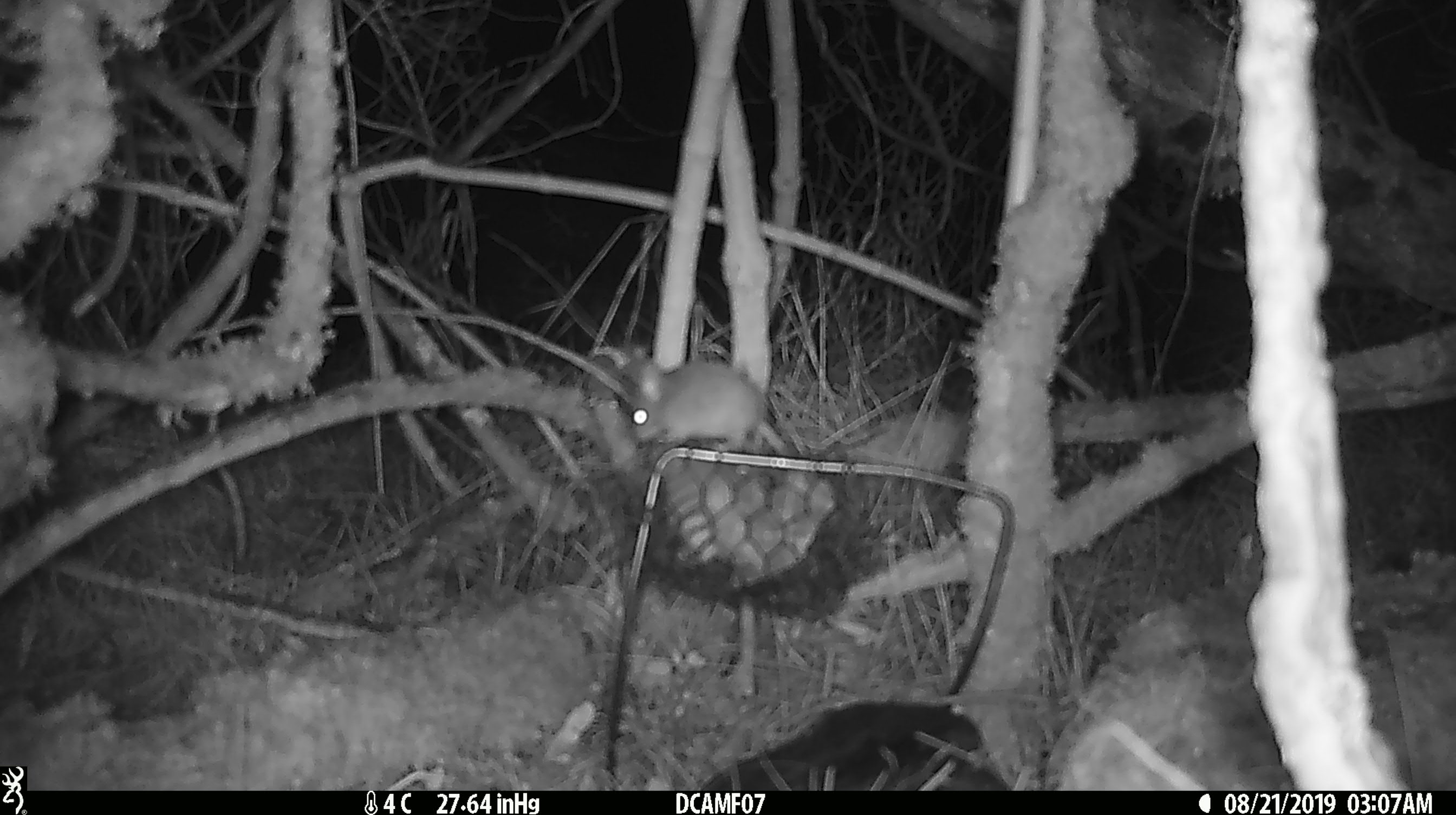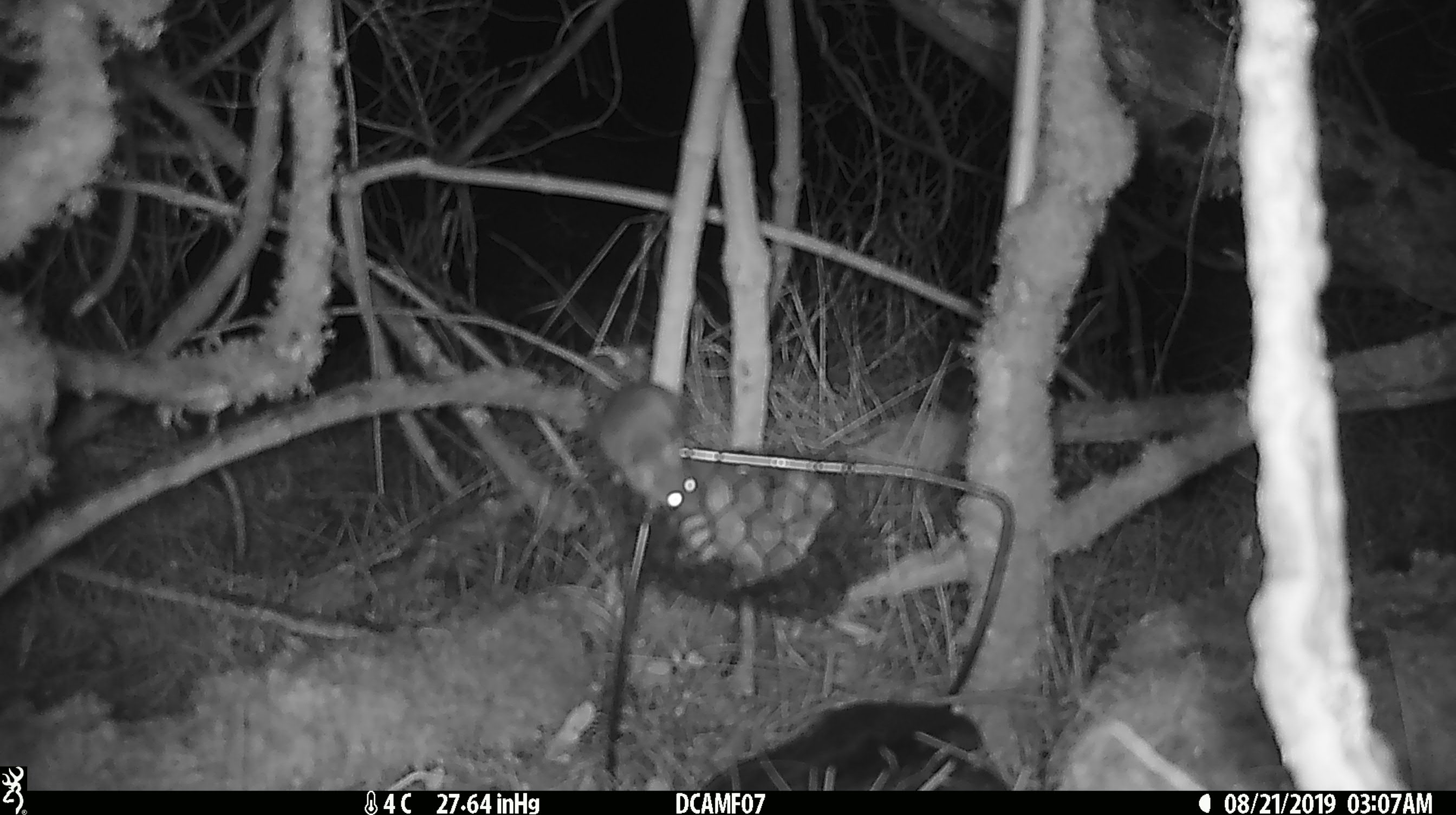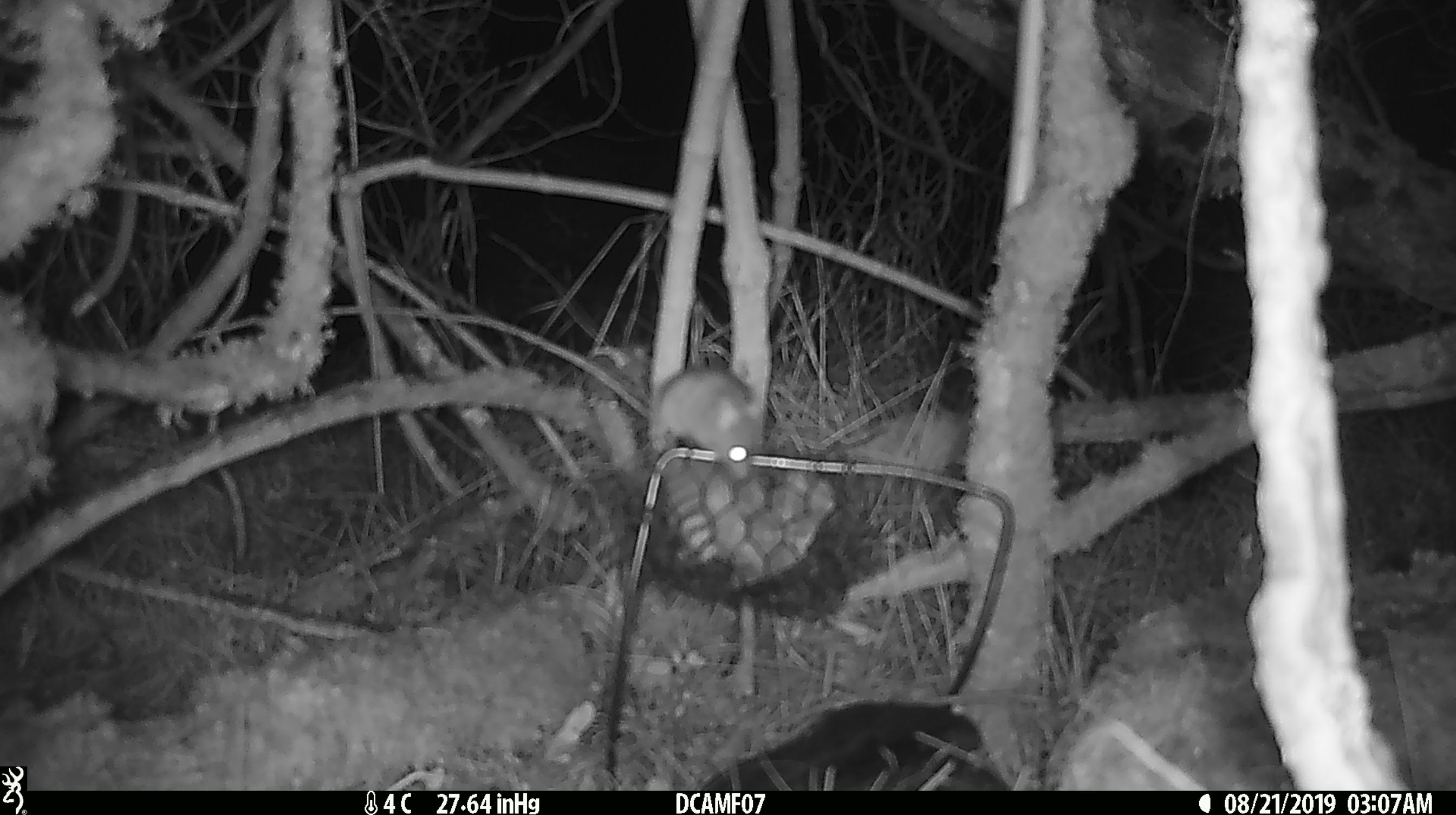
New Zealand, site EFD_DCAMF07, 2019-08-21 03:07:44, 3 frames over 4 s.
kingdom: Animalia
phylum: Chordata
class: Mammalia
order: Rodentia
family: Muridae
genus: Mus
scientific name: Mus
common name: mouse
Mouse (Mus).